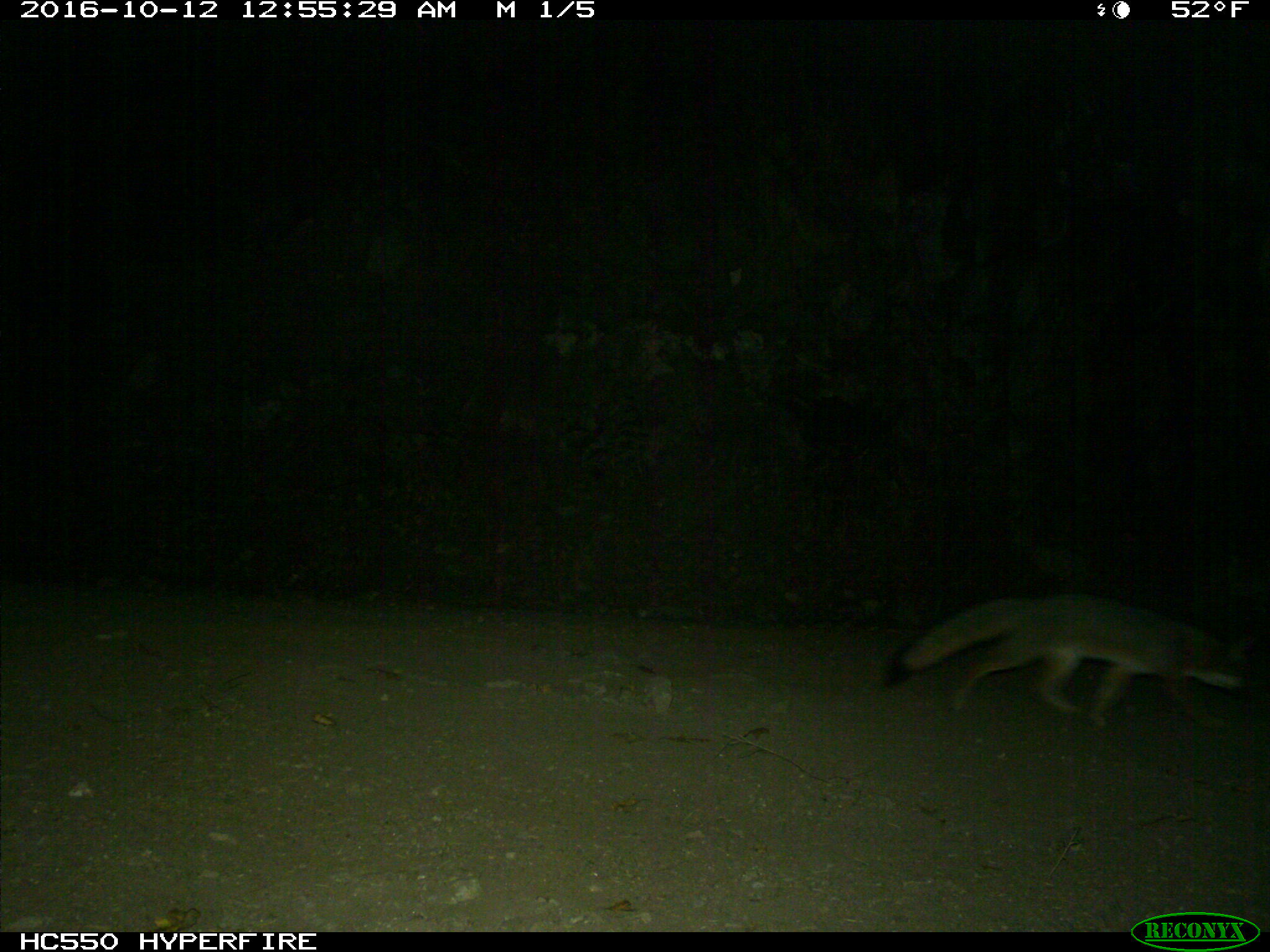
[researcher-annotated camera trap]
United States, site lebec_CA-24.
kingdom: Animalia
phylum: Chordata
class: Mammalia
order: Carnivora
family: Canidae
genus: Urocyon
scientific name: Urocyon cinereoargenteus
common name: gray fox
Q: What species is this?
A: Urocyon cinereoargenteus (gray fox).